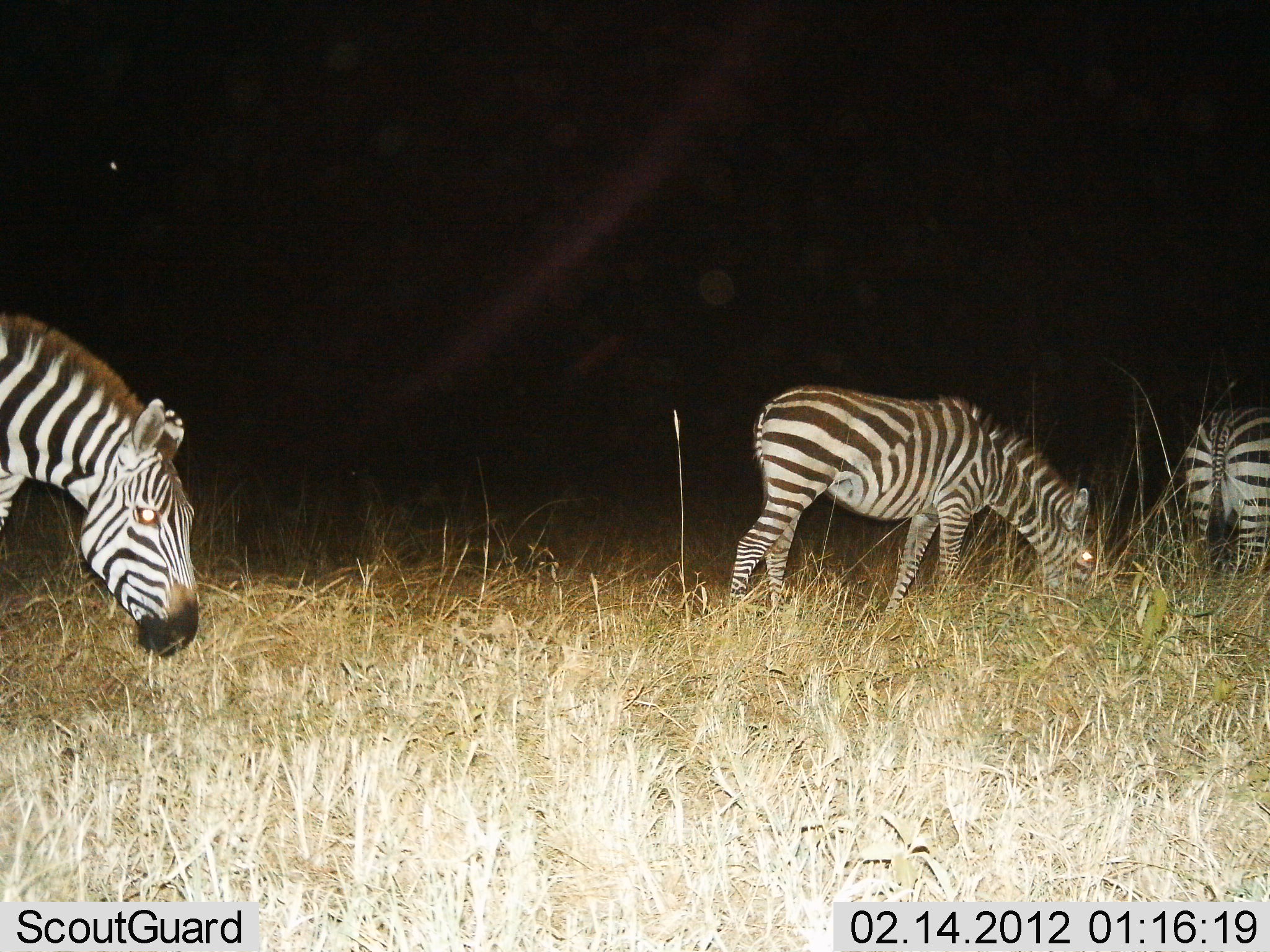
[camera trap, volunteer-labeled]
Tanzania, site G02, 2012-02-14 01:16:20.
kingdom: Animalia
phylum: Chordata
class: Mammalia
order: Perissodactyla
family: Equidae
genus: Equus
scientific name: Equus quagga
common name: plains zebra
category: zebra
Zebra (plains zebra) (Equus quagga), count 3. Behavior (volunteer vote fractions): standing 13%, resting 0%, moving 13%, interacting 0%. Young present (vote fraction): 10%. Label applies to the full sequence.